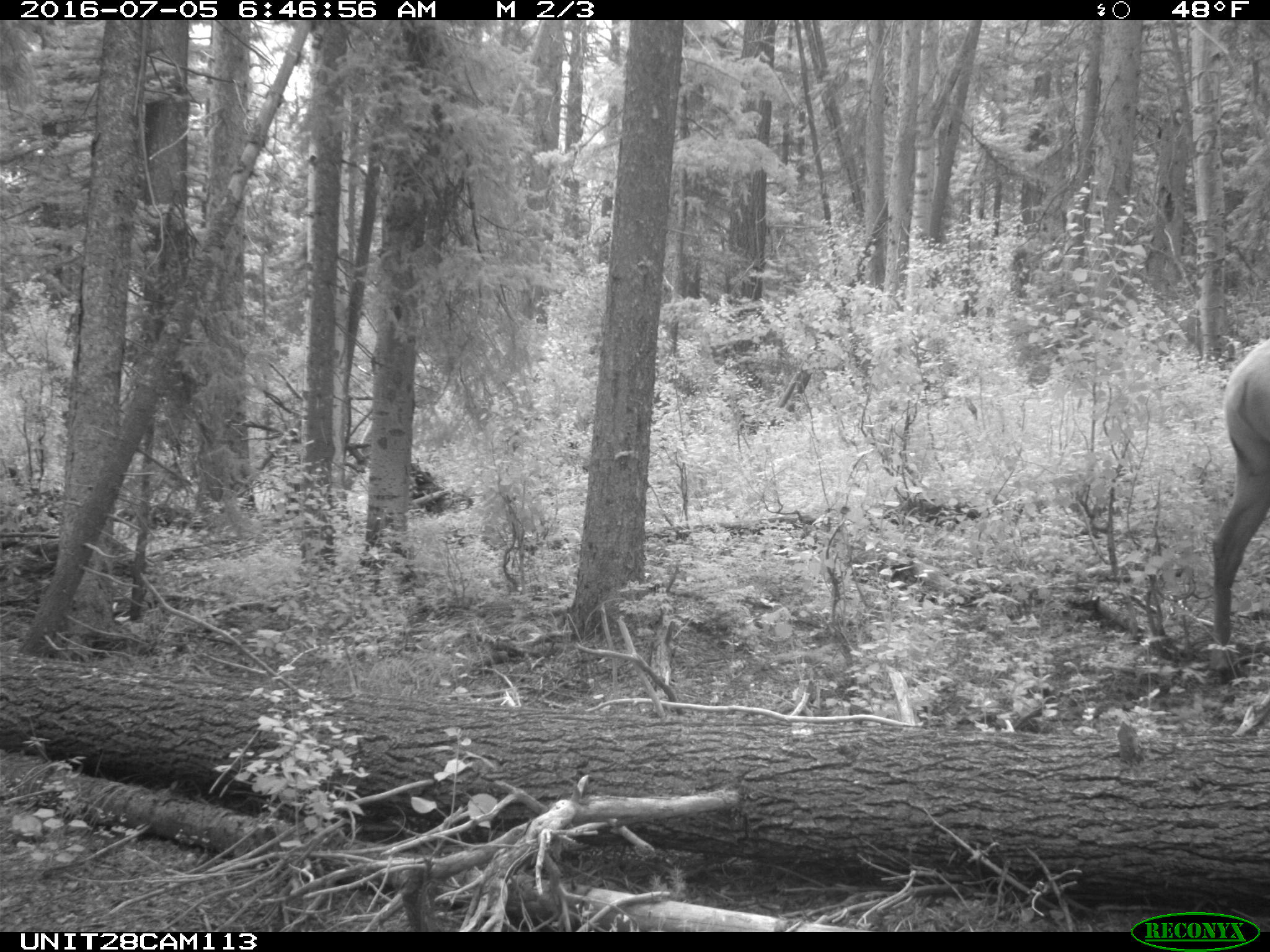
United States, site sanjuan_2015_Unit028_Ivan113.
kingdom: Animalia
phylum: Chordata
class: Mammalia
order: Artiodactyla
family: Cervidae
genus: Cervus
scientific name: Cervus elaphus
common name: red deer